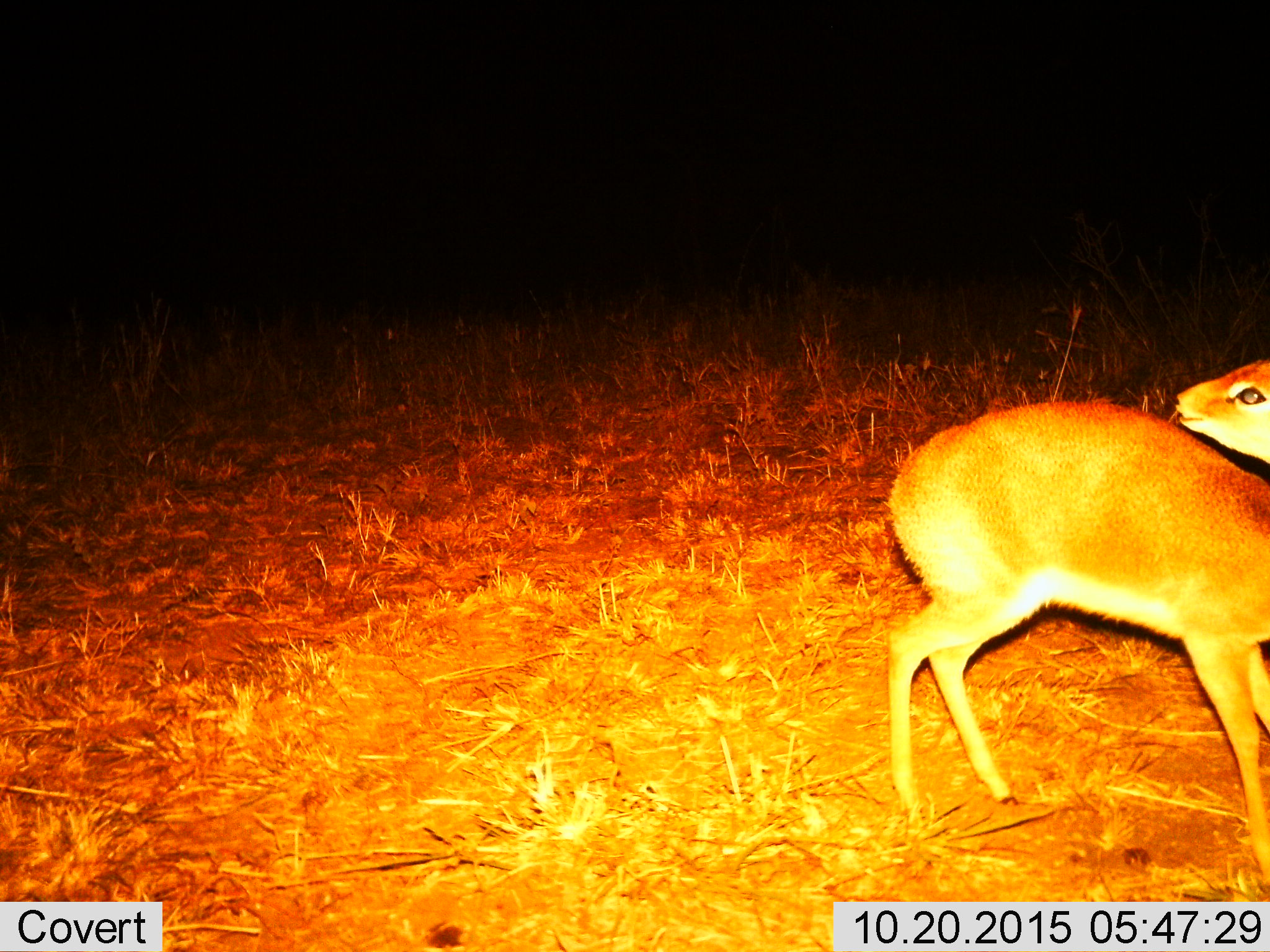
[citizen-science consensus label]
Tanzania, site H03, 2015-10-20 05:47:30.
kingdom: Animalia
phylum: Chordata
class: Mammalia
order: Artiodactyla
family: Bovidae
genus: Madoqua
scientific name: Madoqua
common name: dikdik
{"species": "dikdik (Madoqua)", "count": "1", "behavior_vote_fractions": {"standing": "100%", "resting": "0%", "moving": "17%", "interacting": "0%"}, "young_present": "17%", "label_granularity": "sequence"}